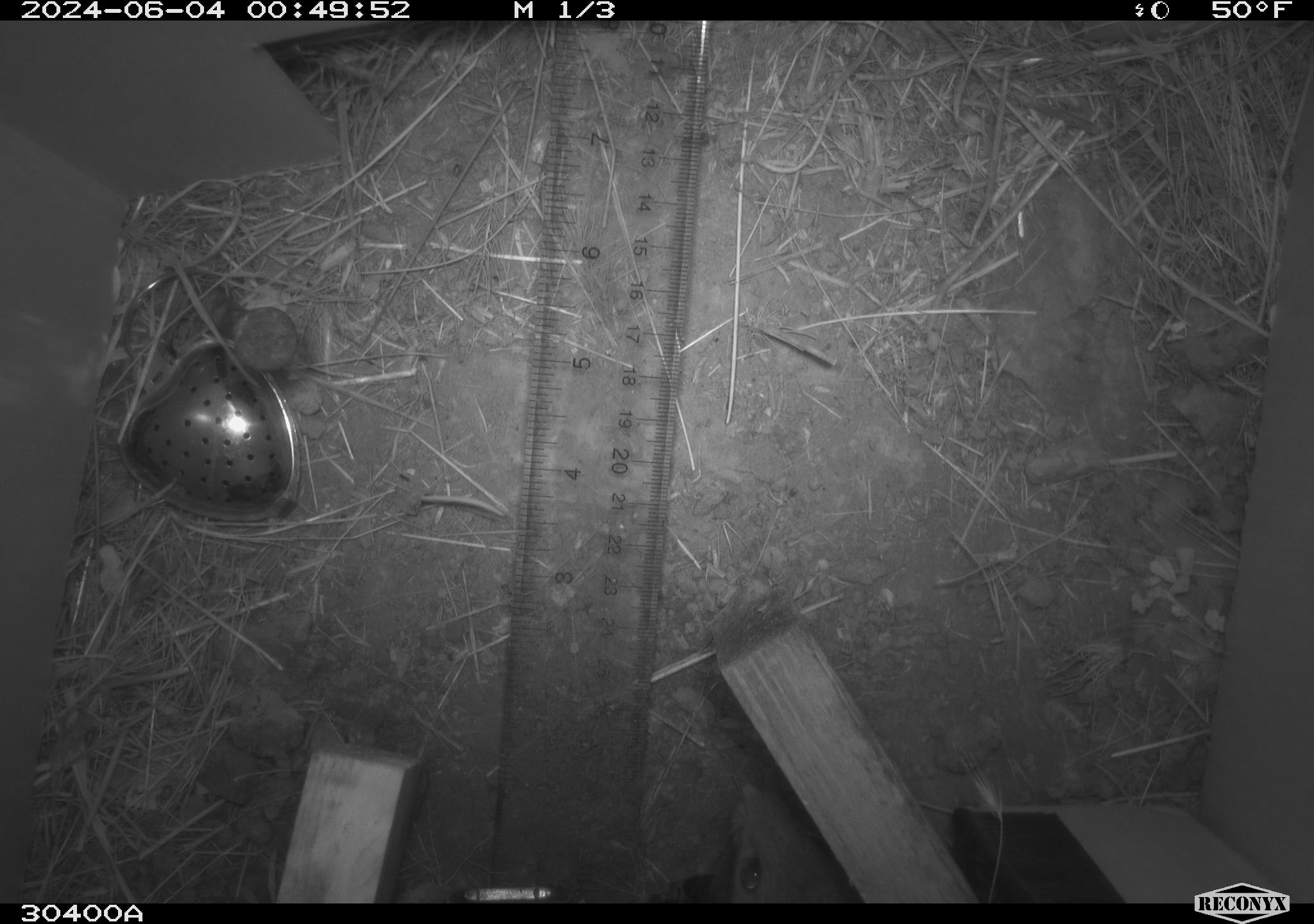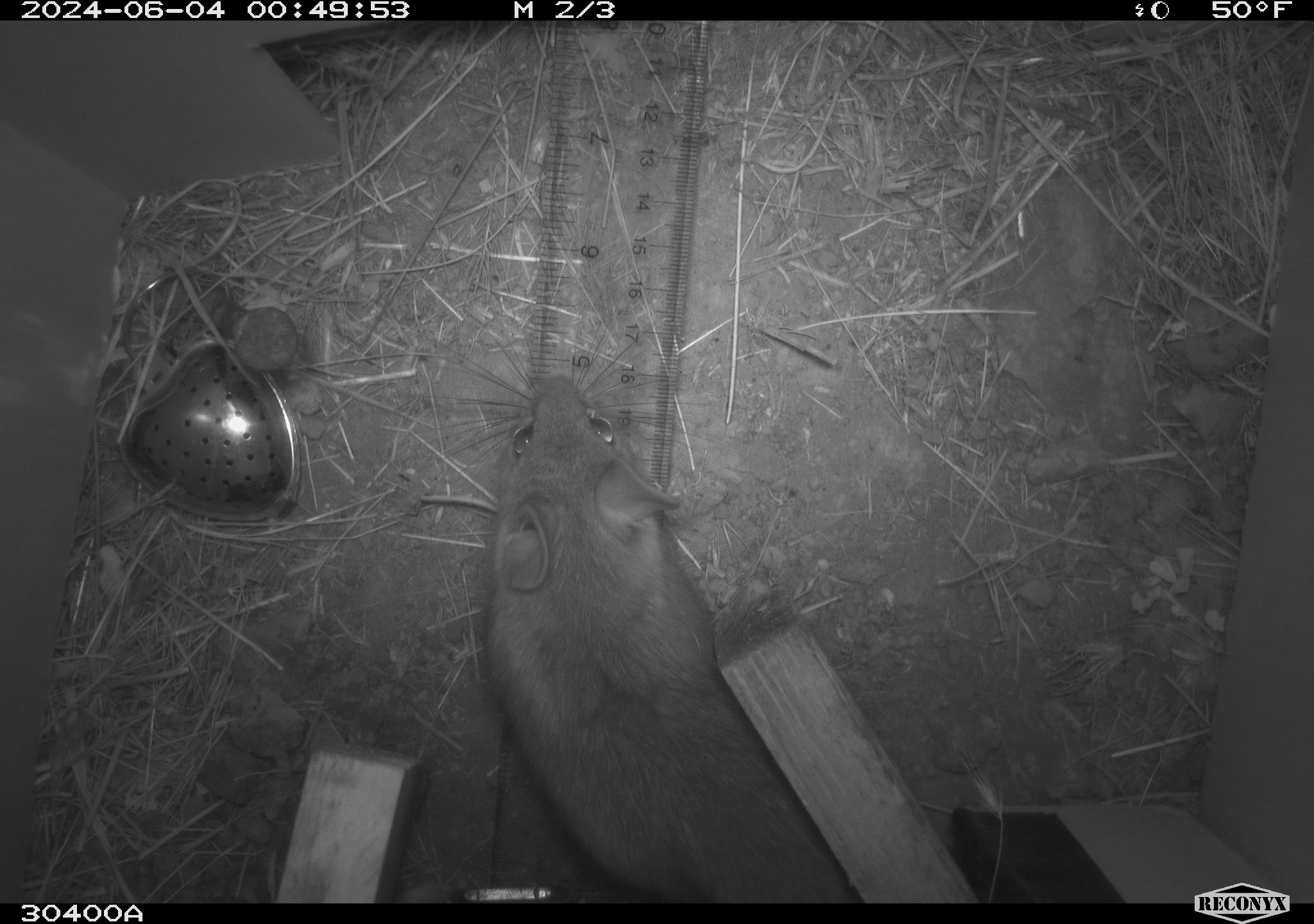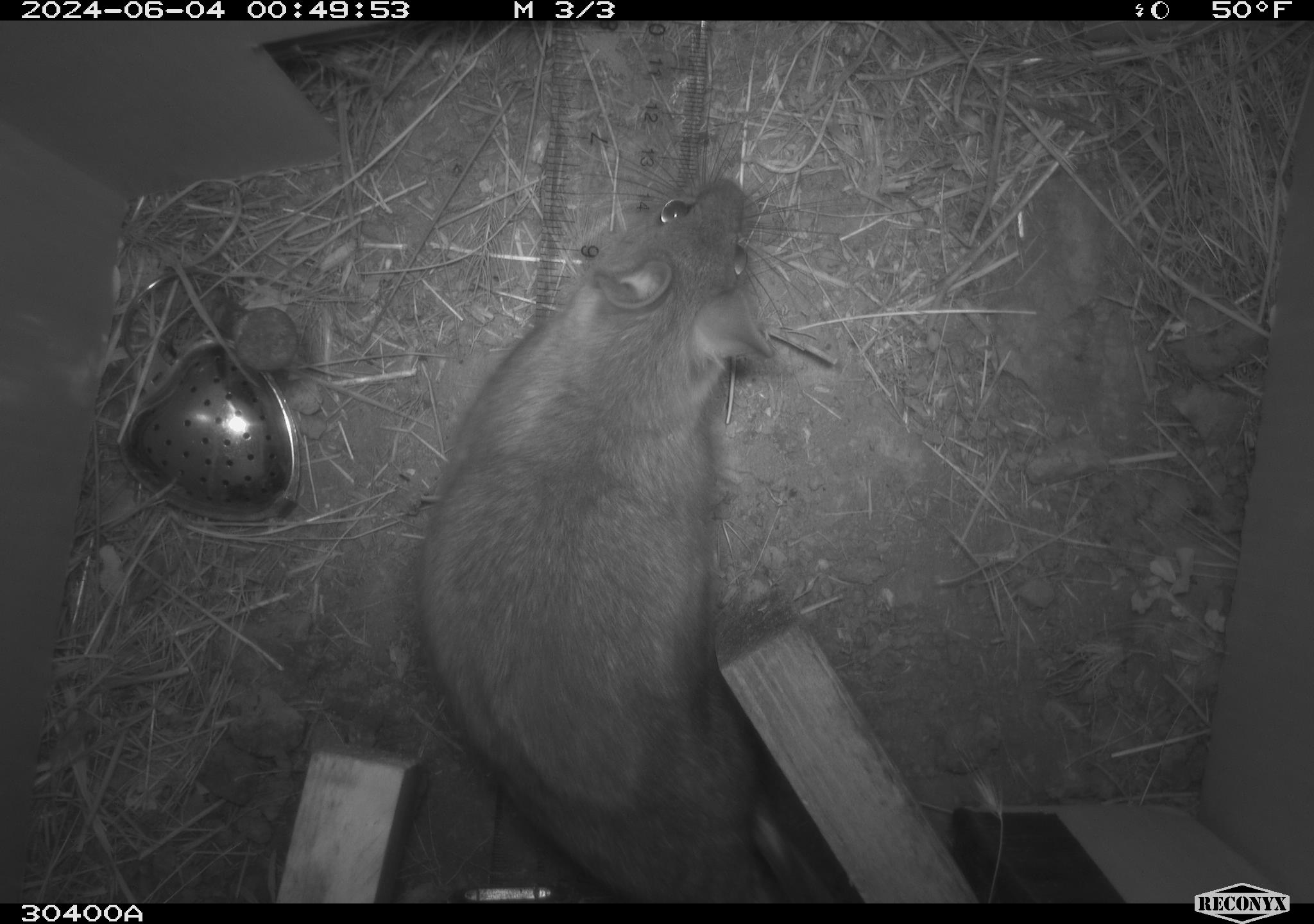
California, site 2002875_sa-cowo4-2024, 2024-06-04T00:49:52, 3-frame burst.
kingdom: Animalia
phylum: Chordata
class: Mammalia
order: Rodentia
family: Cricetidae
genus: Neotoma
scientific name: Neotoma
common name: pack rat or woodrat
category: neotoma species